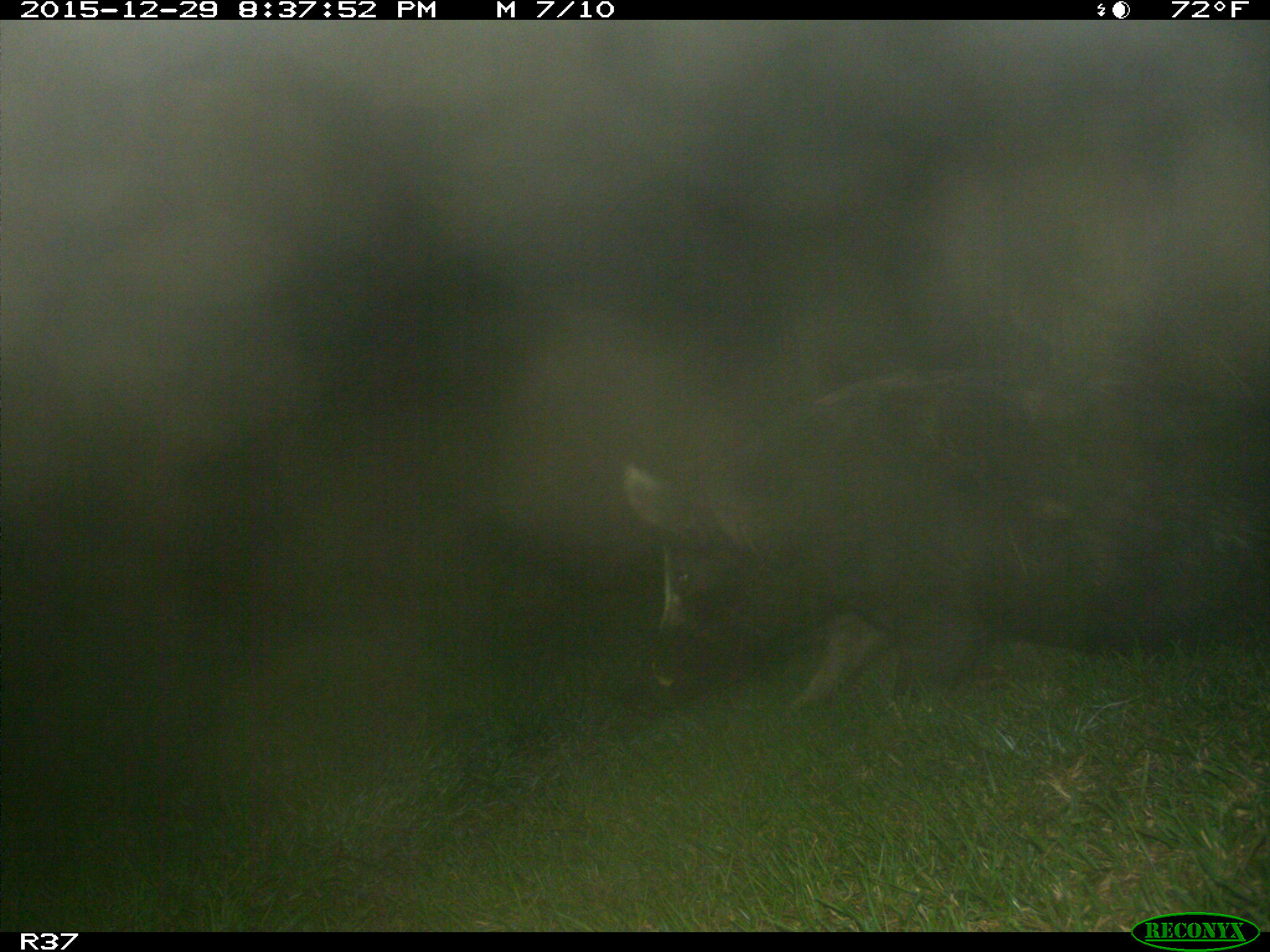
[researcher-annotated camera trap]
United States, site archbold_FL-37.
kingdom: Animalia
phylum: Chordata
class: Mammalia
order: Artiodactyla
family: Suidae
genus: Sus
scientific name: Sus scrofa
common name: wild boar